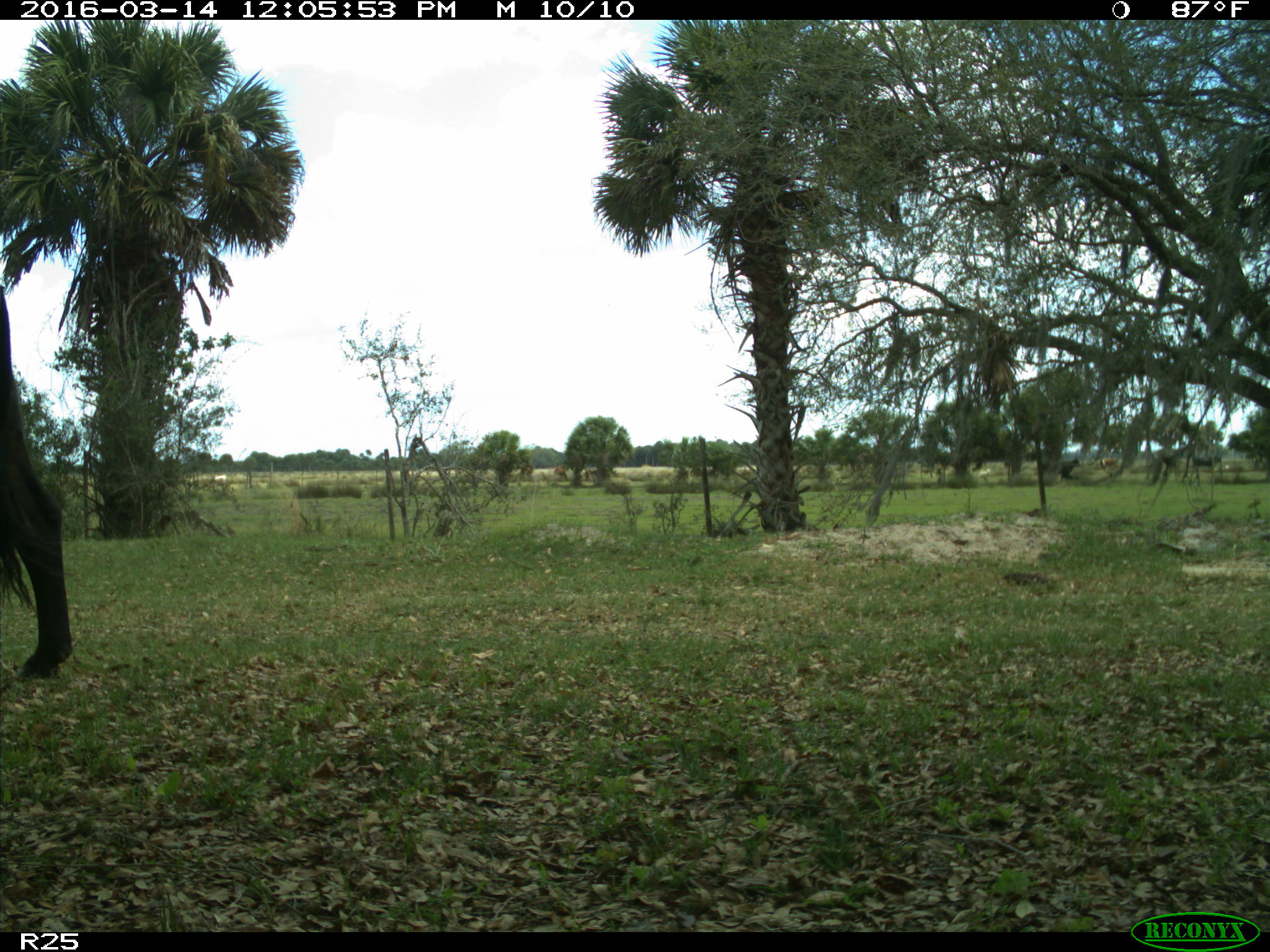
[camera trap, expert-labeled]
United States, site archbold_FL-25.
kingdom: Animalia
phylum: Chordata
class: Mammalia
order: Artiodactyla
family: Bovidae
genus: Bos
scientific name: Bos taurus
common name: domestic cow